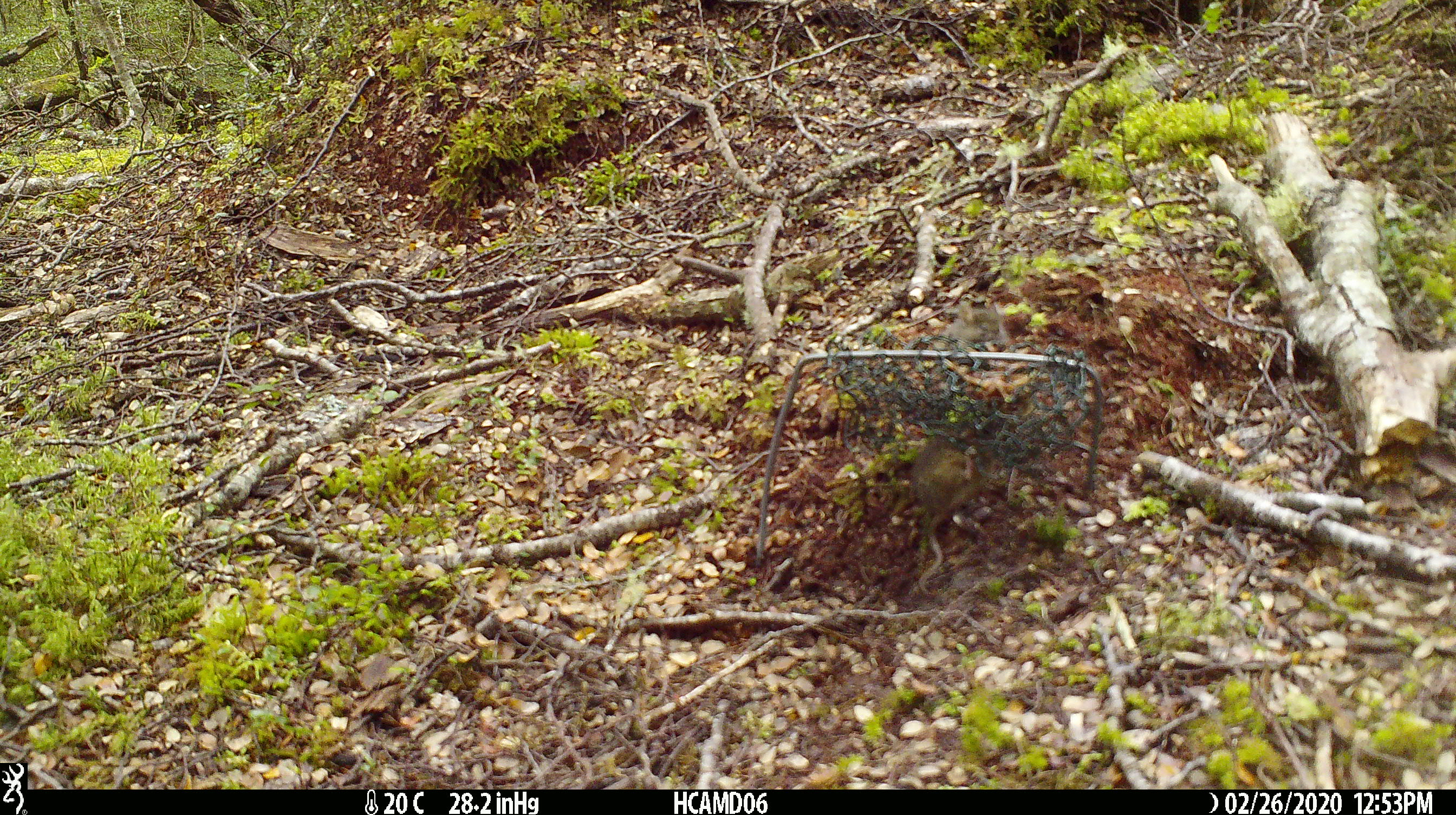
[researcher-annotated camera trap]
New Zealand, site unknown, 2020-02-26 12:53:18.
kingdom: Animalia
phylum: Chordata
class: Mammalia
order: Rodentia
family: Muridae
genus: Mus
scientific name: Mus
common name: mouse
Mouse (Mus).